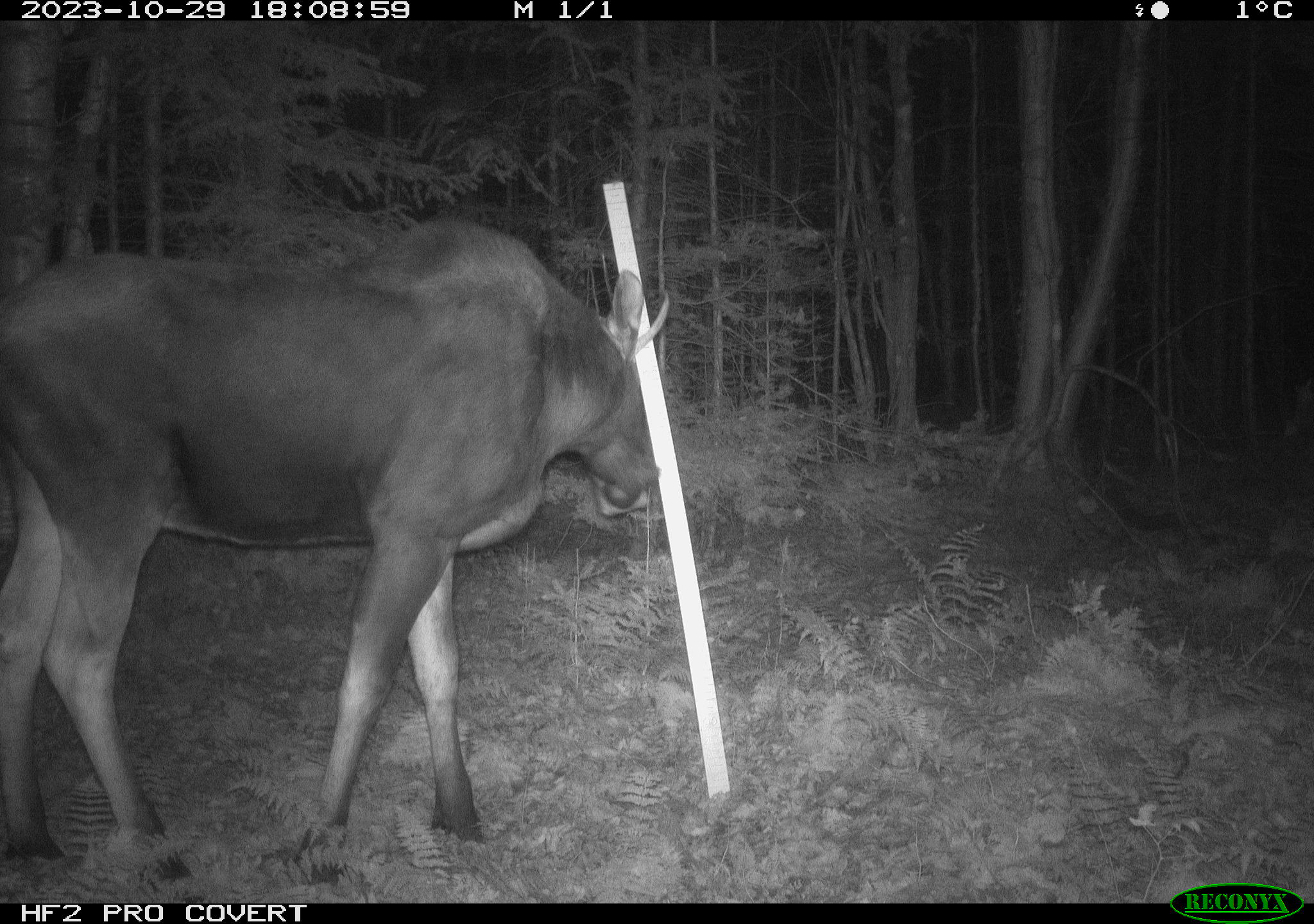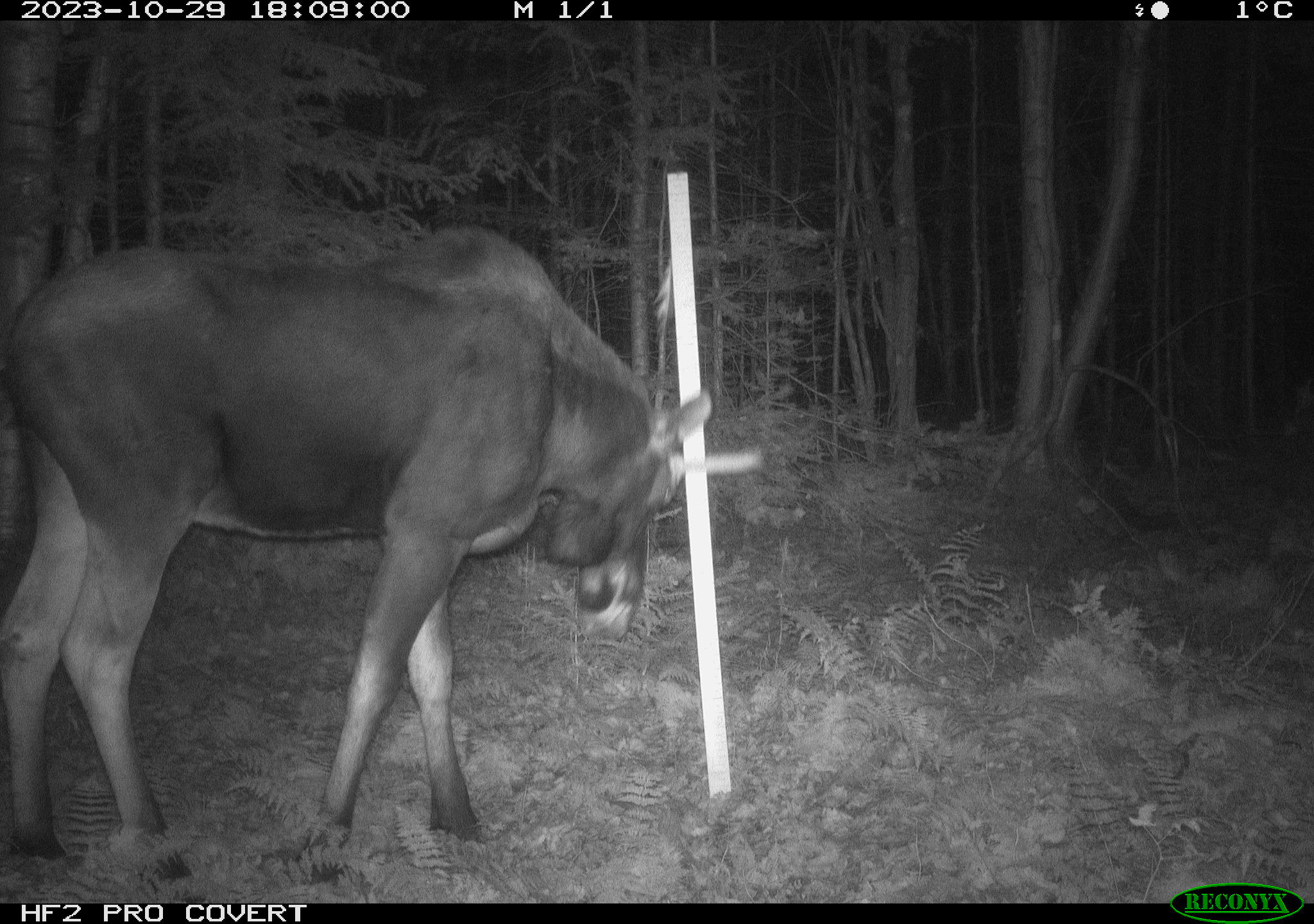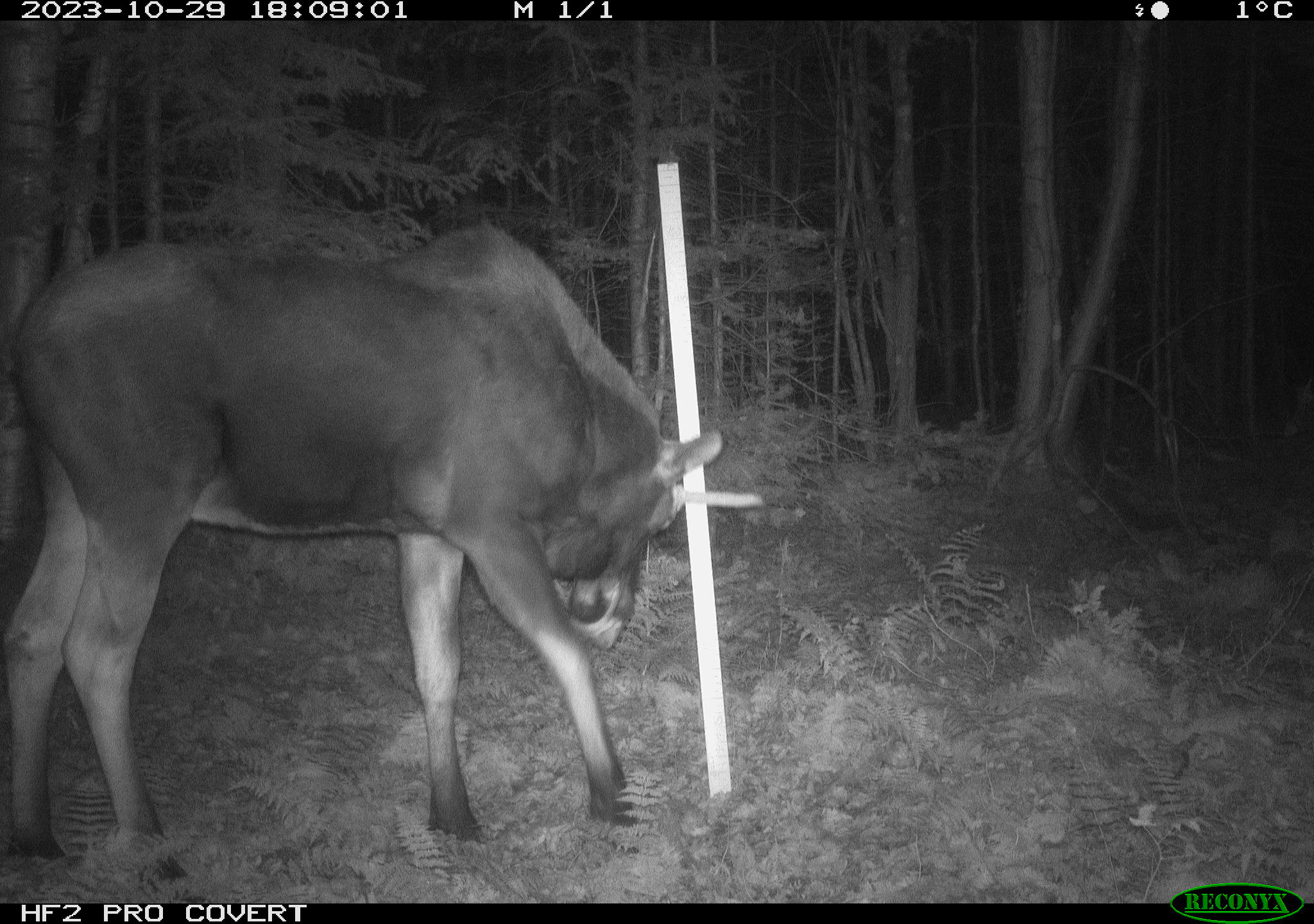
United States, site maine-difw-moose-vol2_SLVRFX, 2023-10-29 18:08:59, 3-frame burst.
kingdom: Animalia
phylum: Chordata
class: Mammalia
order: Artiodactyla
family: Cervidae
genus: Alces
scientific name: Alces alces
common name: moose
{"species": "moose (Alces alces)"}